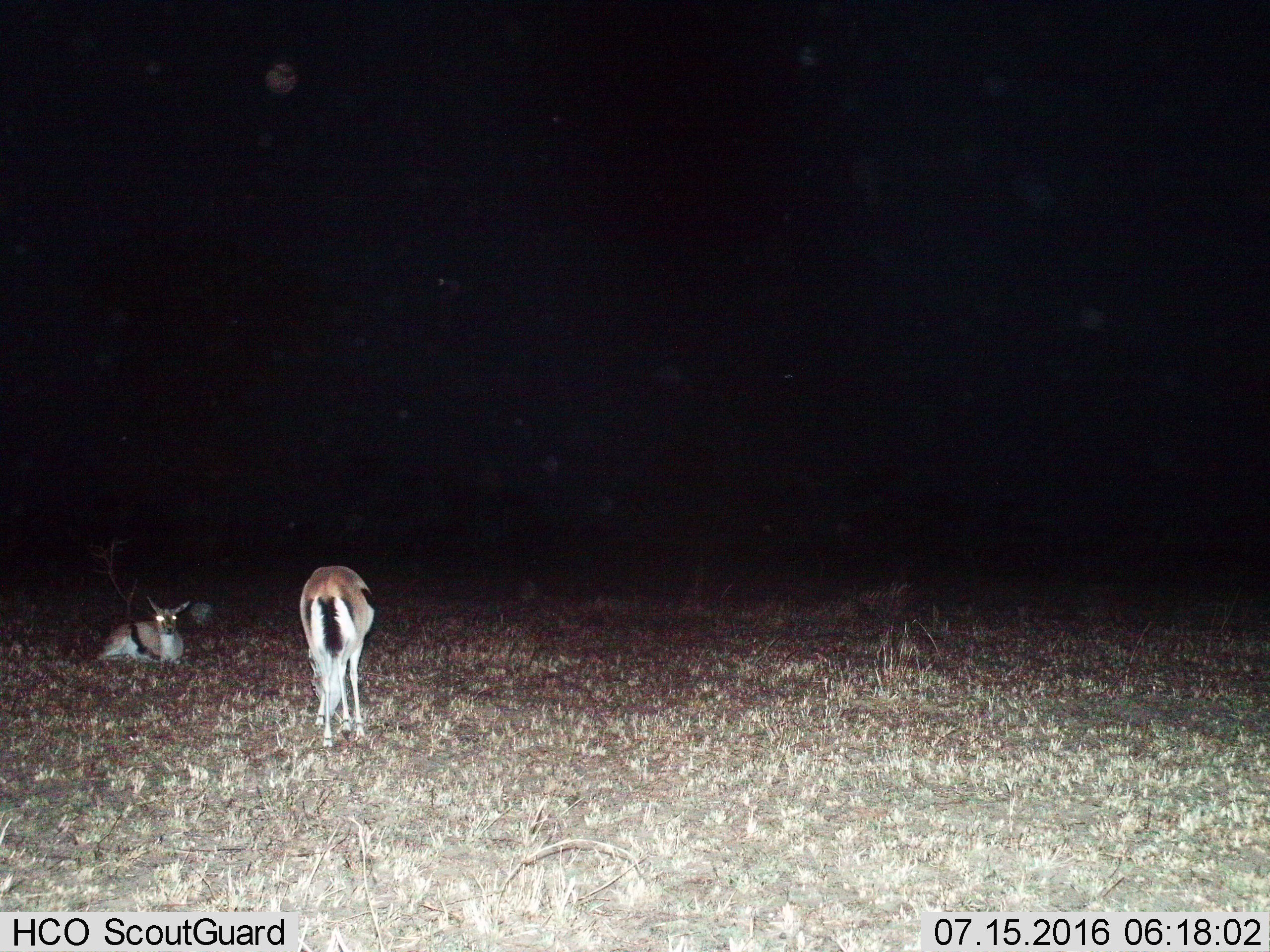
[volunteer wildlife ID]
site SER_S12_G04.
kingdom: Animalia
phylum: Chordata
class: Mammalia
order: Artiodactyla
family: Bovidae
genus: Eudorcas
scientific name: Eudorcas thomsonii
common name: thomson's gazelle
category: gazellethomsons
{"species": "gazellethomsons (thomson's gazelle) (Eudorcas thomsonii)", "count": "2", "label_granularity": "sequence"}